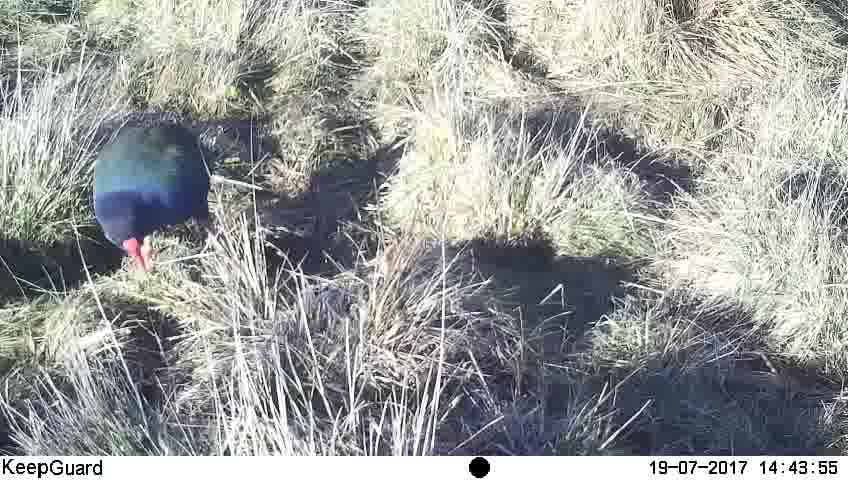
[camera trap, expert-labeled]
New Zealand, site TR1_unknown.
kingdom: Animalia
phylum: Chordata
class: Aves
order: Gruiformes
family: Rallidae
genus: Porphyrio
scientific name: Porphyrio mantelli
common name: takahe